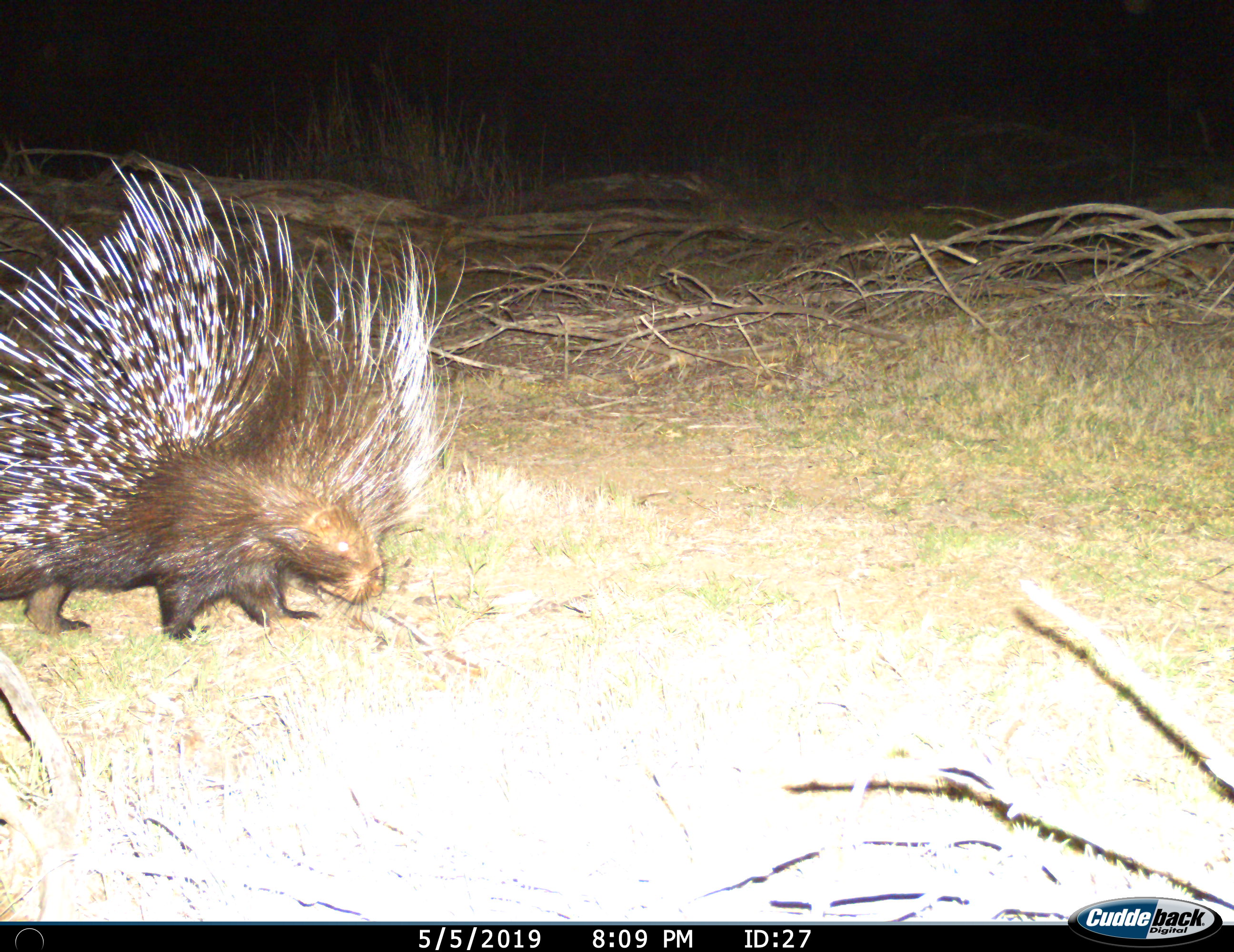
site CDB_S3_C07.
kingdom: Animalia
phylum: Chordata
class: Mammalia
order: Rodentia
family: Hystricidae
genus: Hystrix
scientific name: Hystrix cristata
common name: crested porcupine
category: porcupine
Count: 1.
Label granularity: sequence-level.